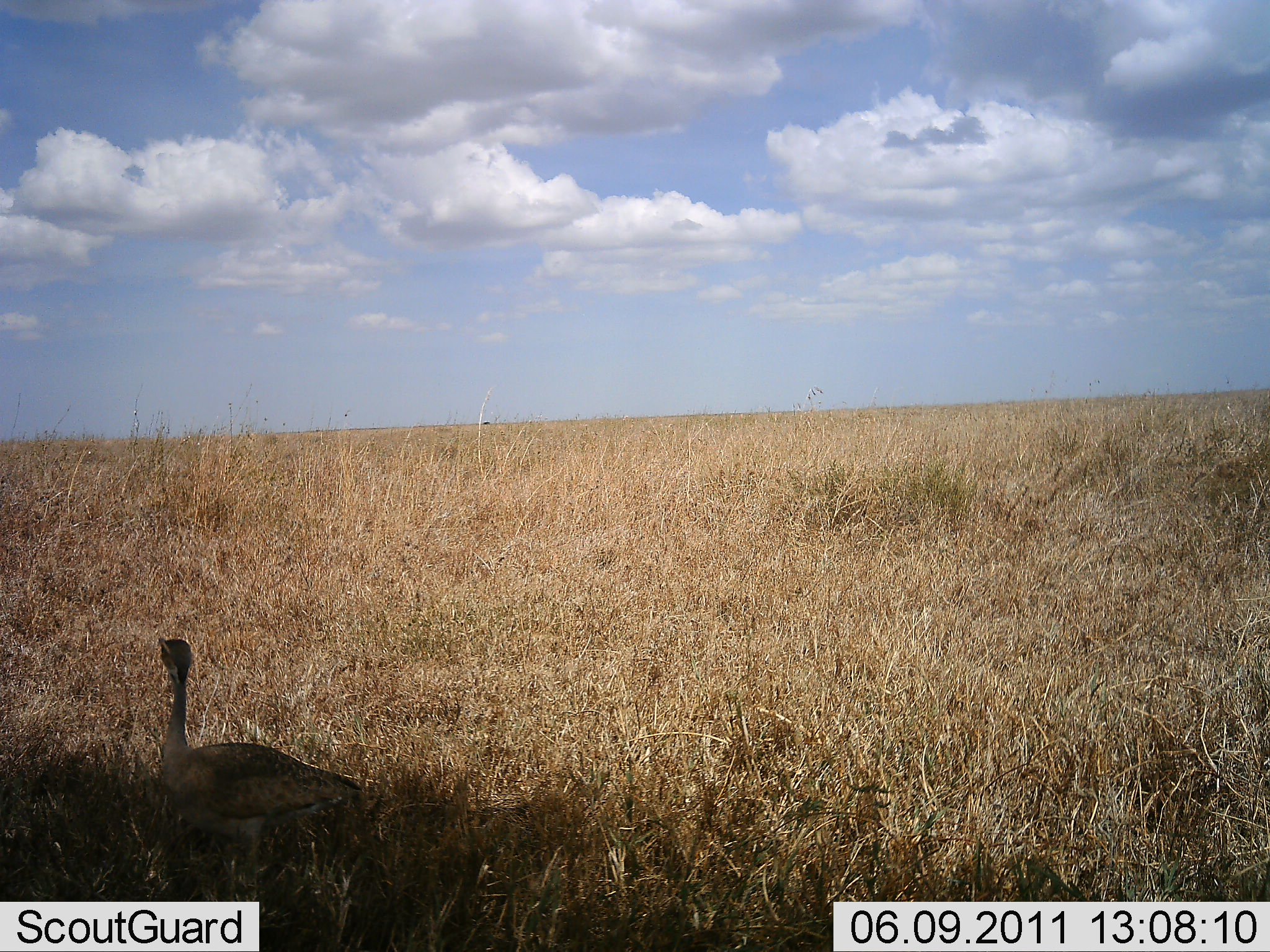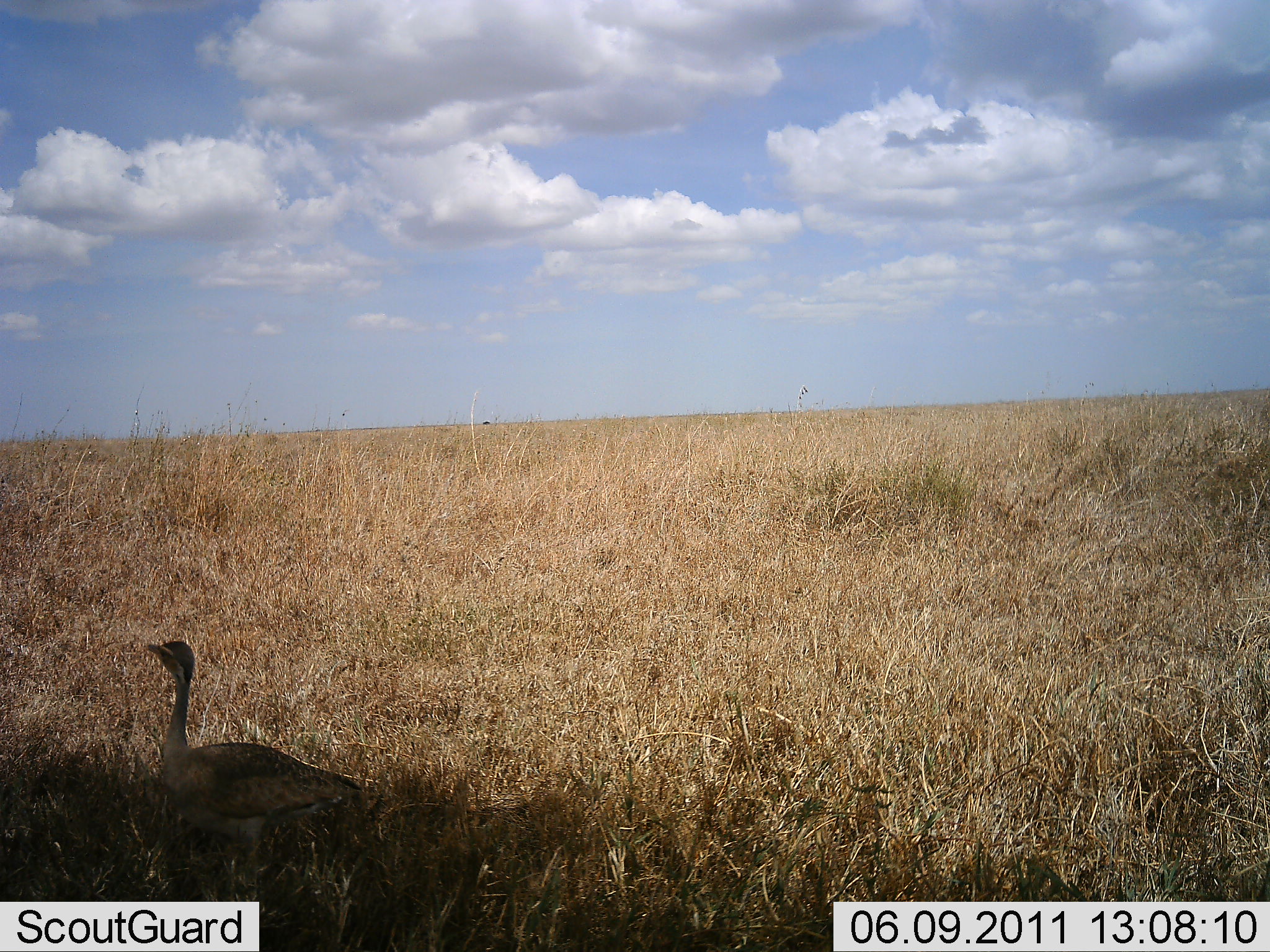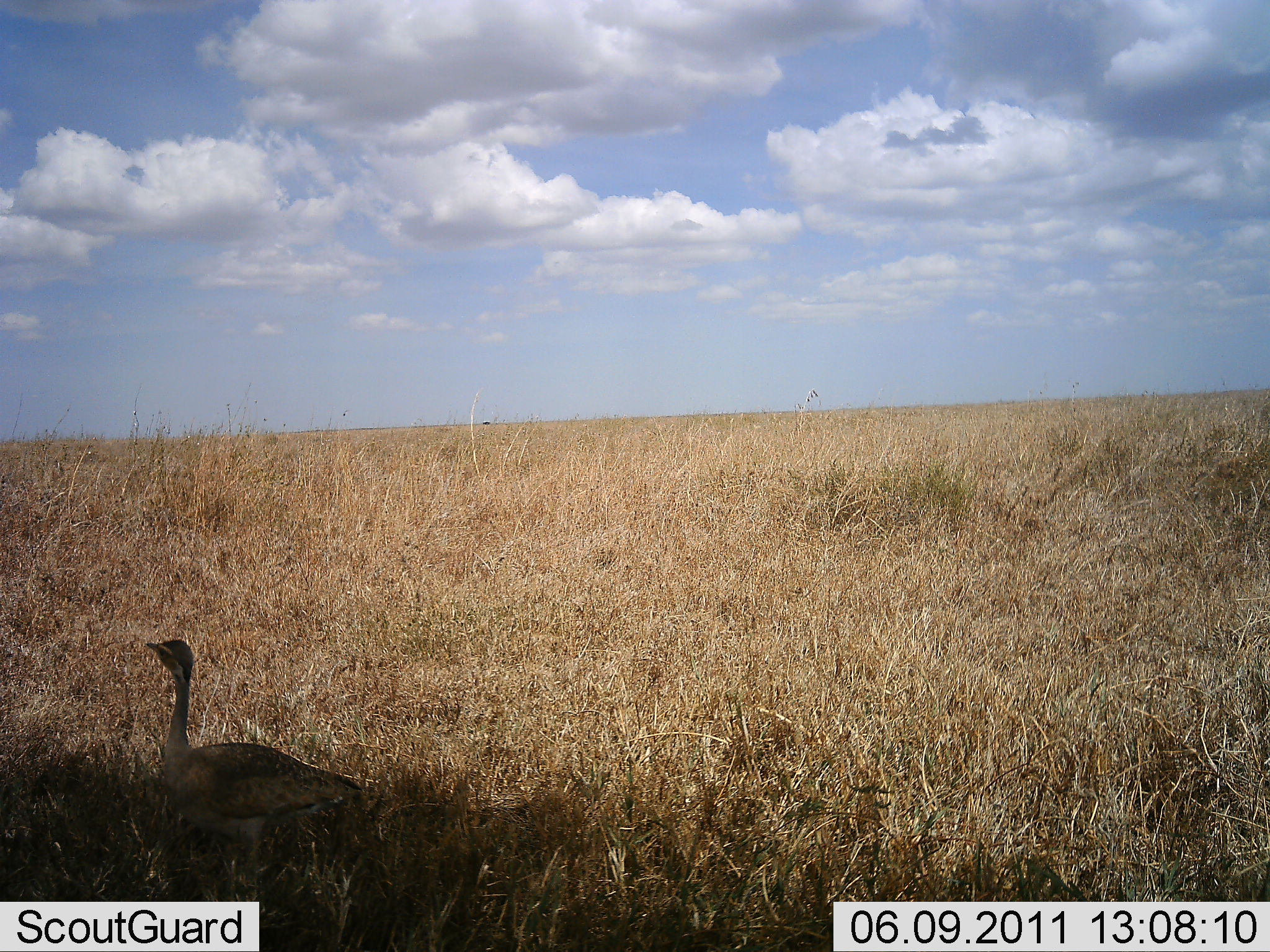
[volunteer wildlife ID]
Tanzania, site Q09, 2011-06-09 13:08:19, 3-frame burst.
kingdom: Animalia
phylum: Chordata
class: Aves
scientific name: Aves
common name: bird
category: otherbird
Otherbird (bird) (Aves), count 1. Behavior (volunteer vote fractions): standing 90%, resting 0%, moving 10%, interacting 0%. Young present (vote fraction): 0%. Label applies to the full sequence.